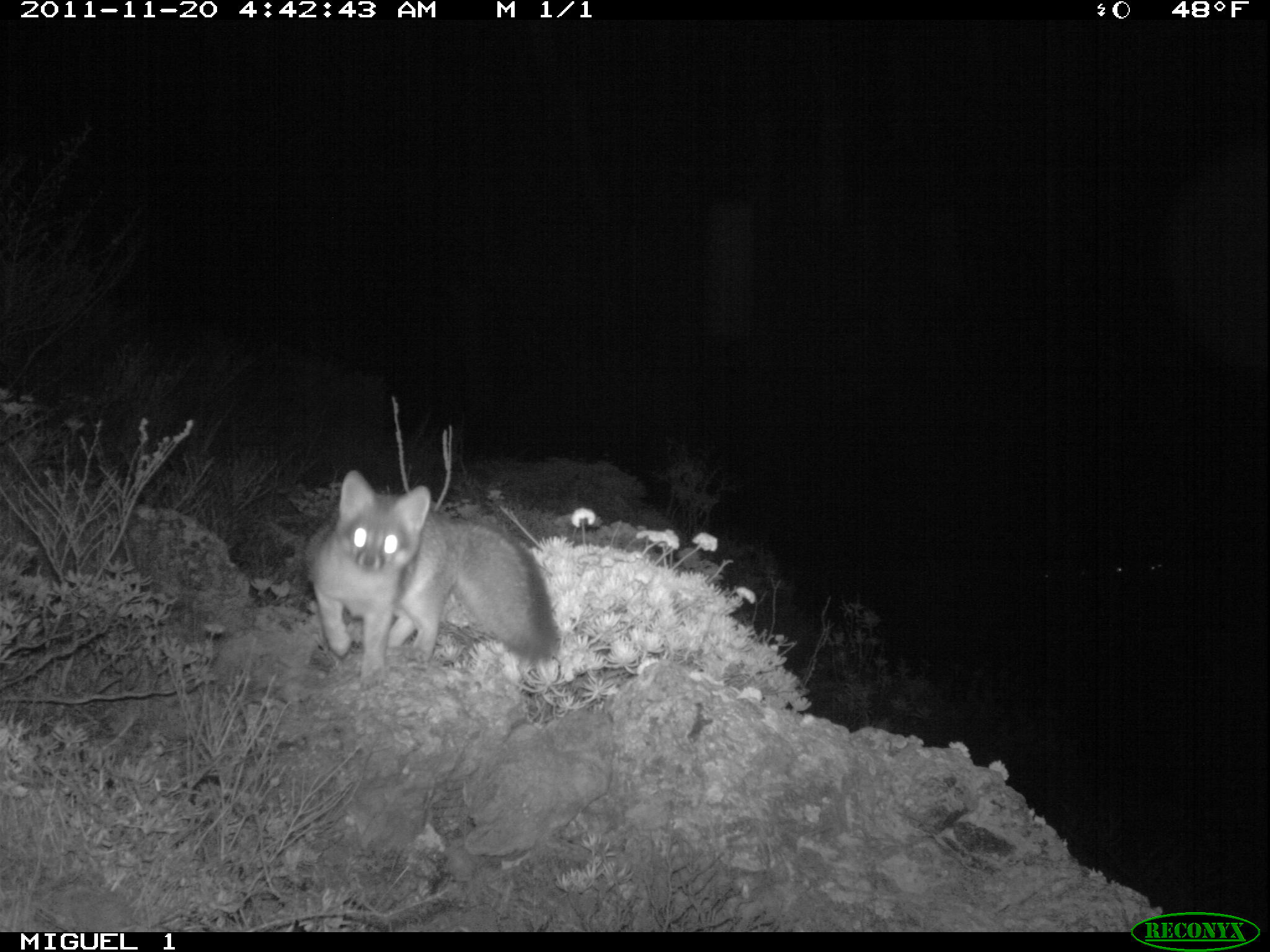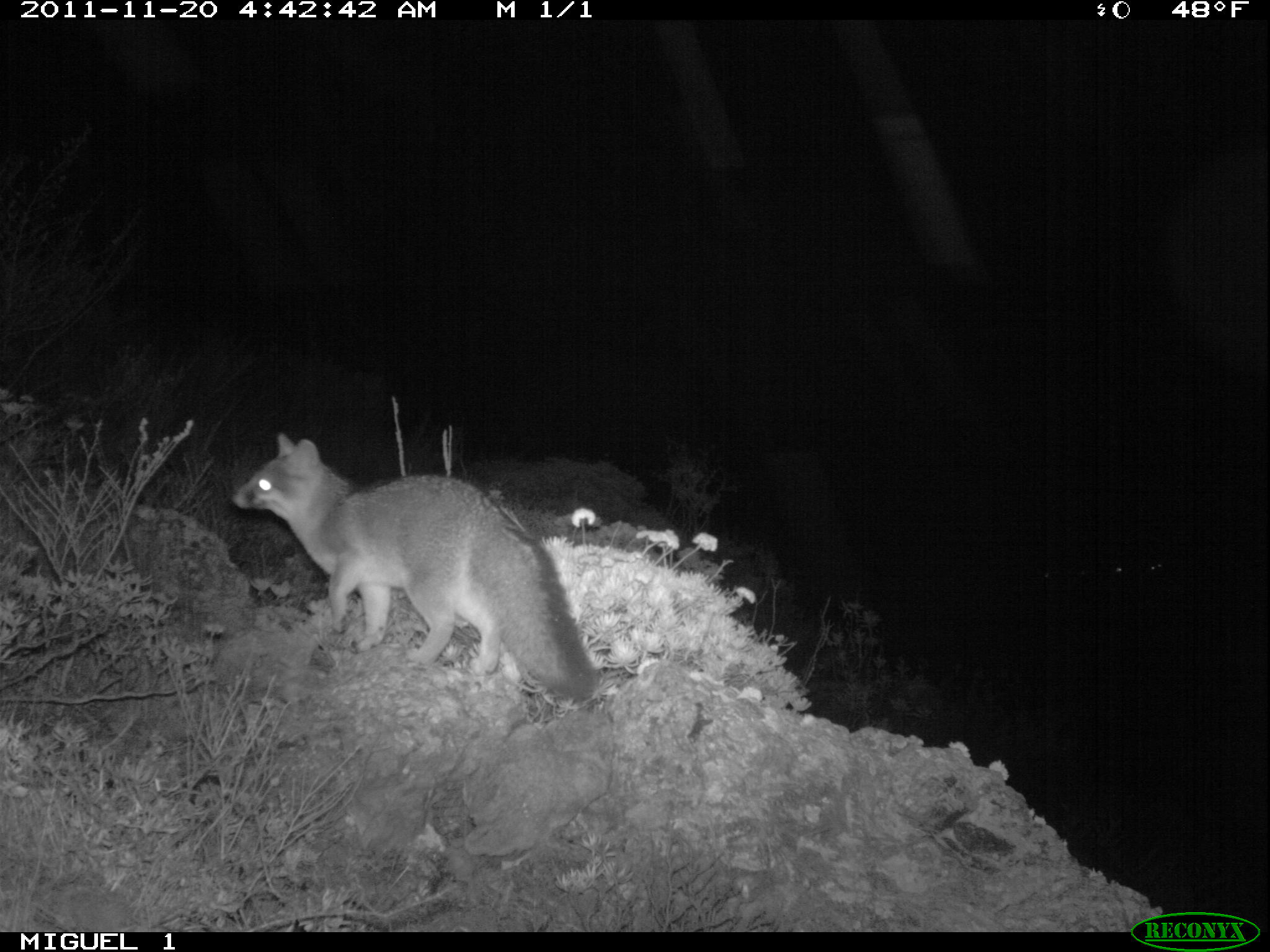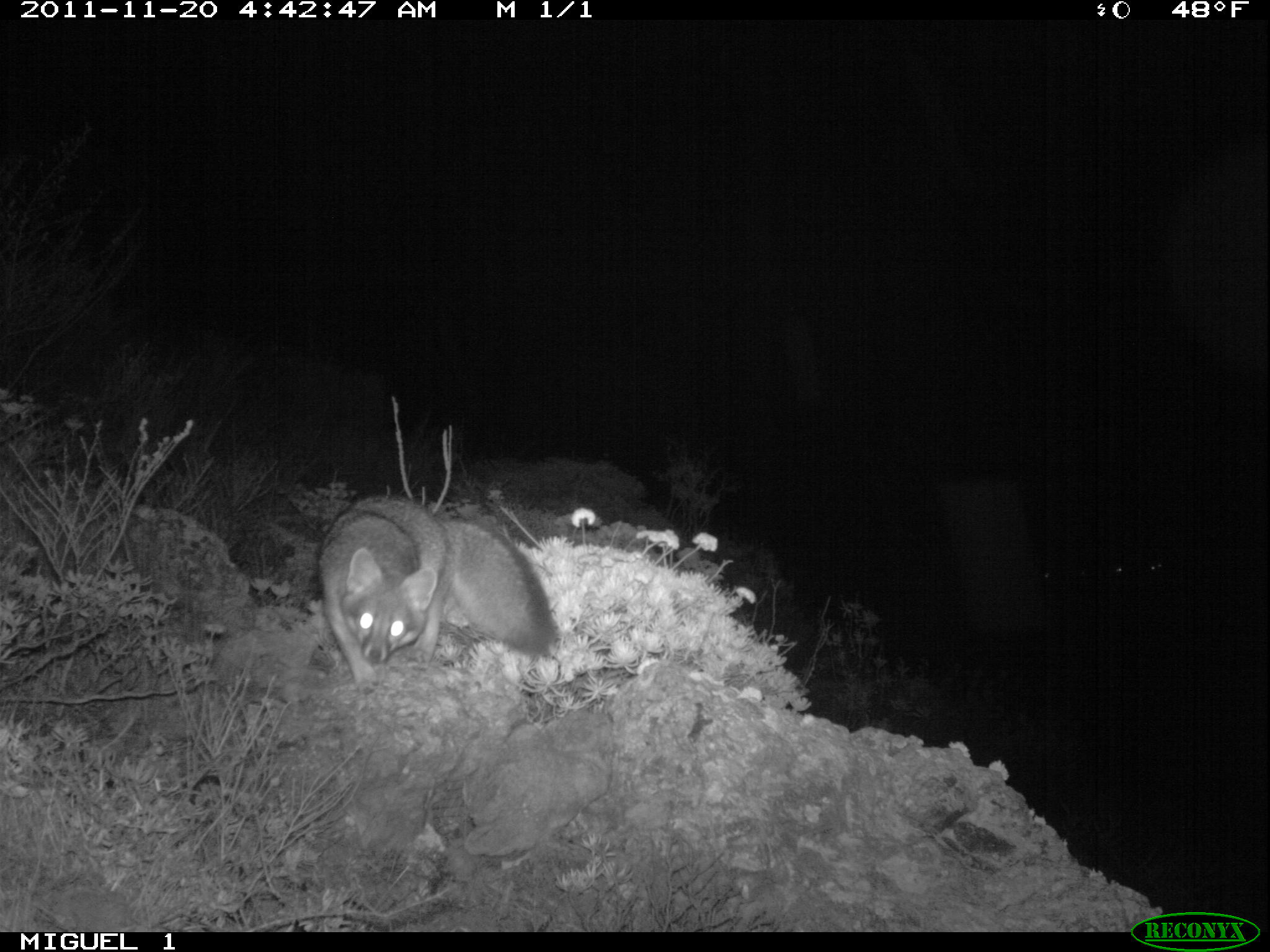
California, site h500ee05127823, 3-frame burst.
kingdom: Animalia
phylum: Chordata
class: Mammalia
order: Carnivora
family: Canidae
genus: Urocyon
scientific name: Urocyon littoralis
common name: island fox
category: fox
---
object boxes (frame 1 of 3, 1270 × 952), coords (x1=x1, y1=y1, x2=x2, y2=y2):
fox: (x1=301, y1=469, x2=559, y2=690)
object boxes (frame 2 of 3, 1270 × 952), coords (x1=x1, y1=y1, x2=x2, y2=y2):
fox: (x1=229, y1=431, x2=597, y2=700)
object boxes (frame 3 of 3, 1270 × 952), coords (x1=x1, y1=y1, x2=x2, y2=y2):
fox: (x1=313, y1=491, x2=554, y2=699)